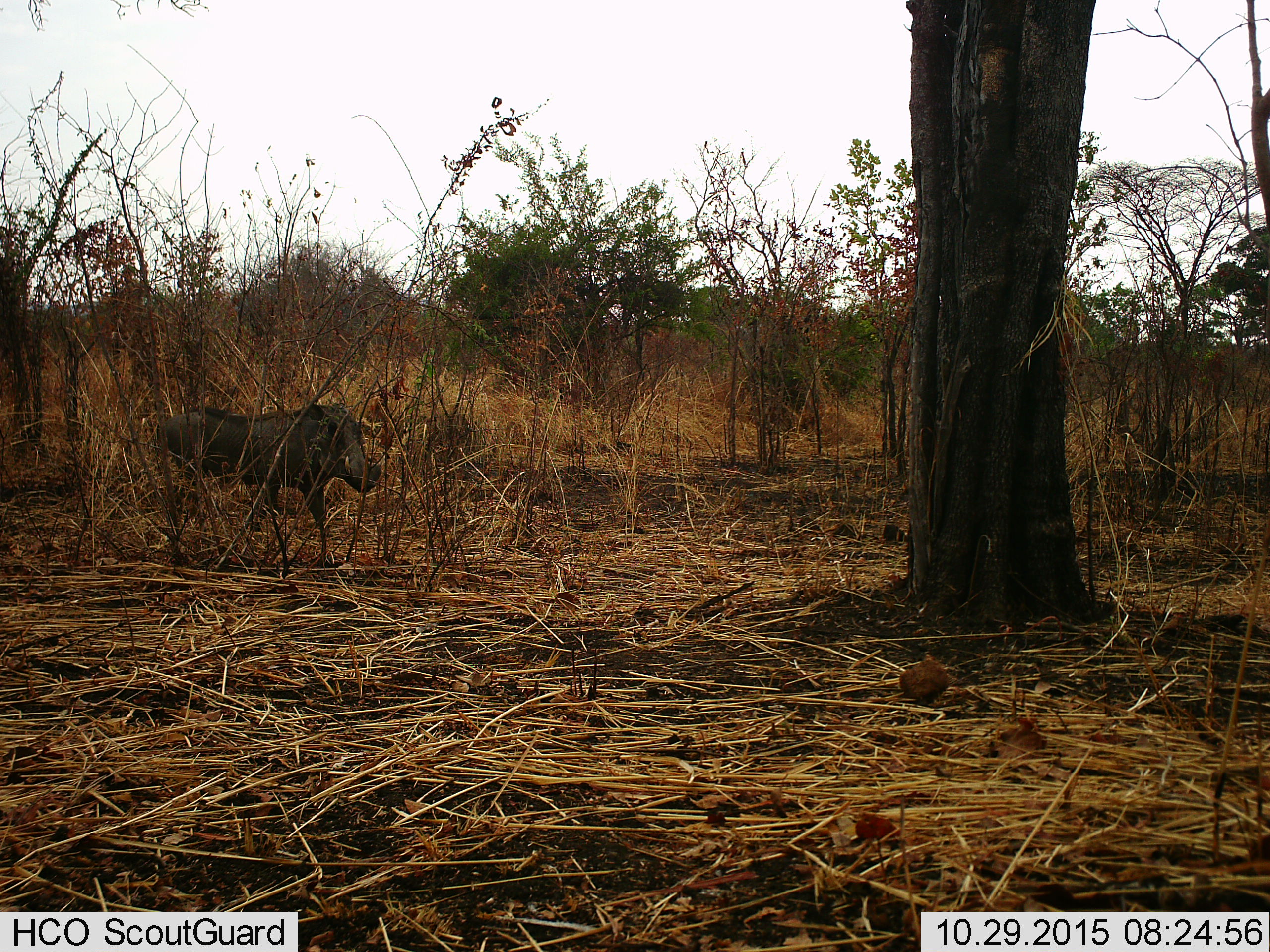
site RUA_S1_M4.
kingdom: Animalia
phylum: Chordata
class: Mammalia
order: Artiodactyla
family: Suidae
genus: Phacochoerus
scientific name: Phacochoerus africanus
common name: warthog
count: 1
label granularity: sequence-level